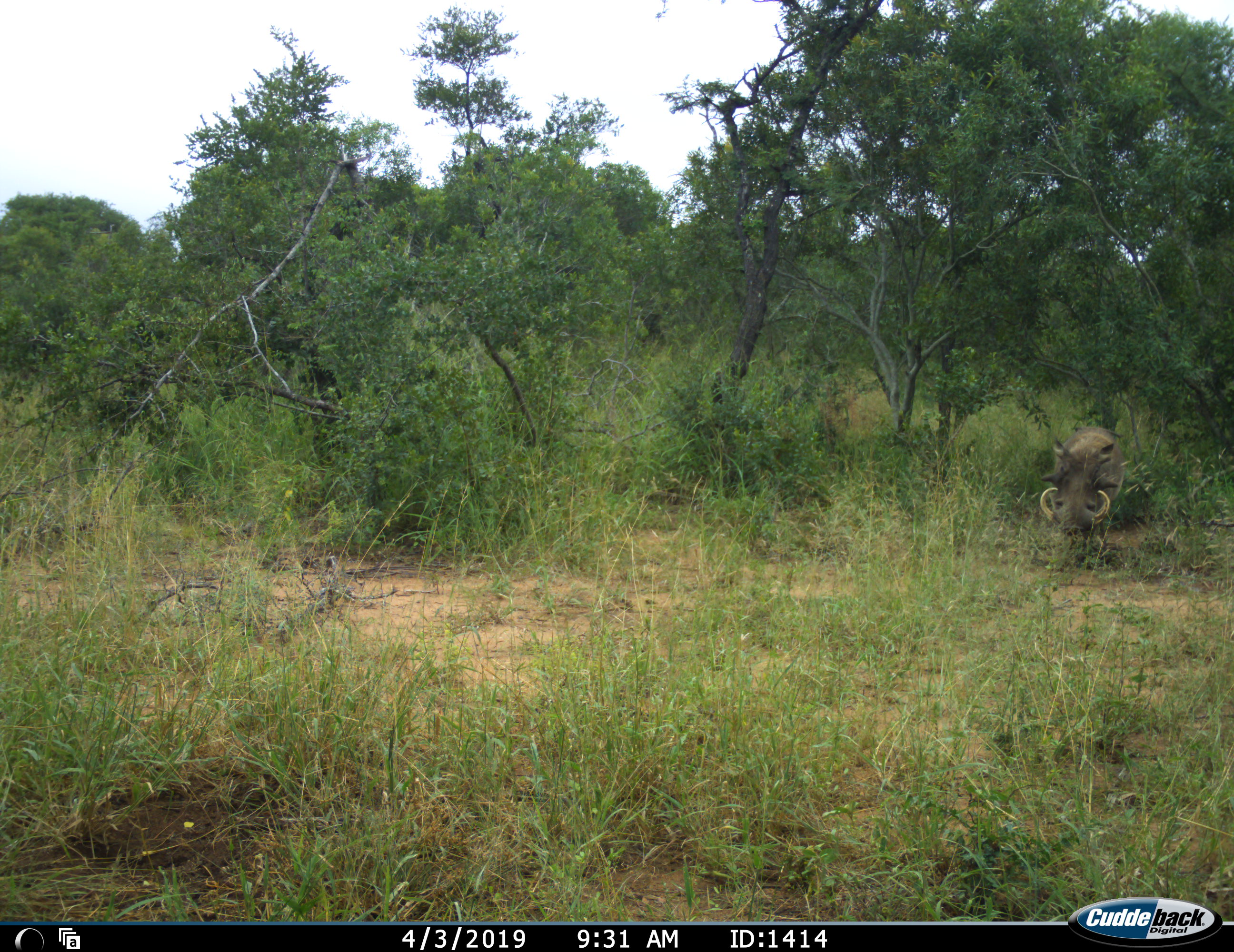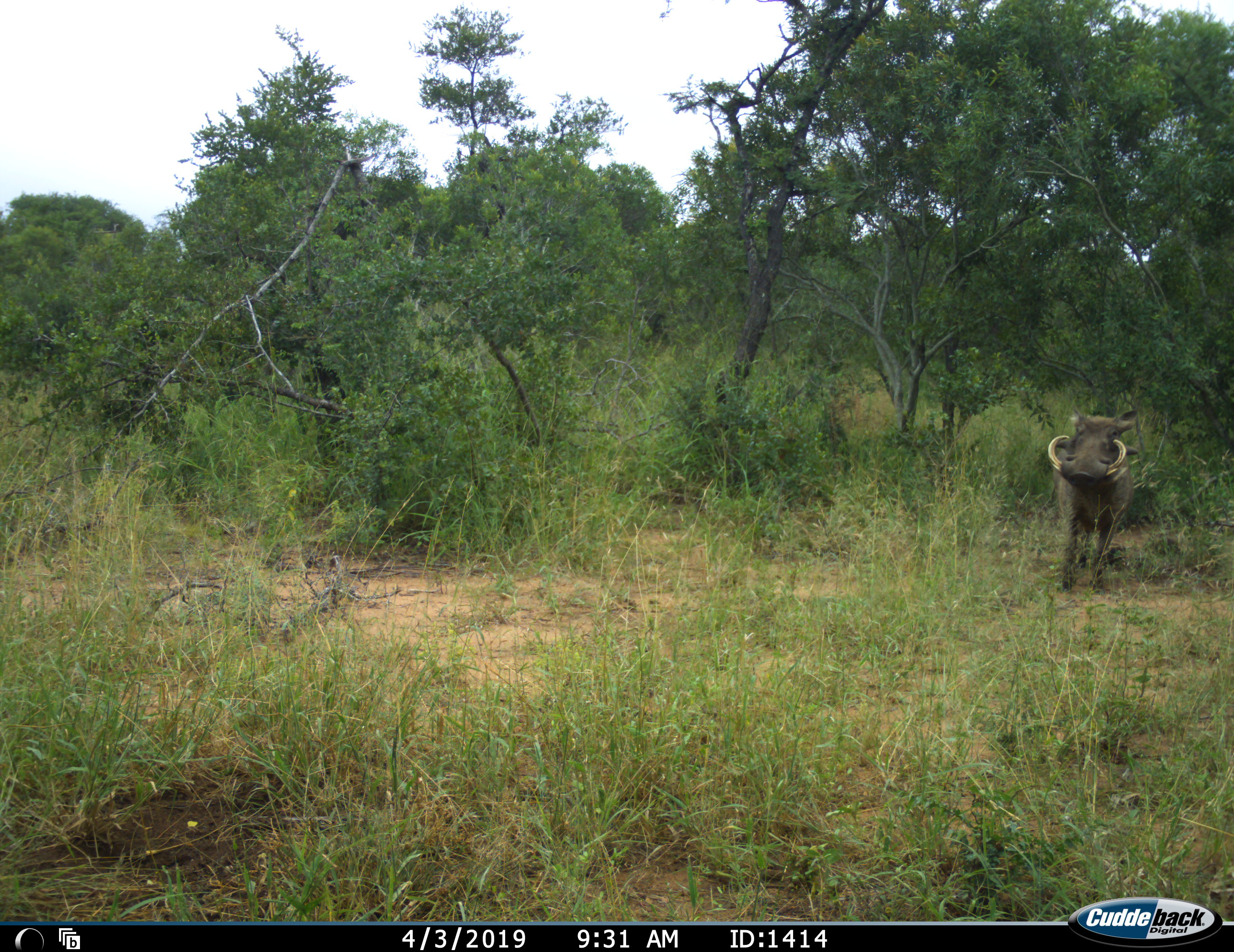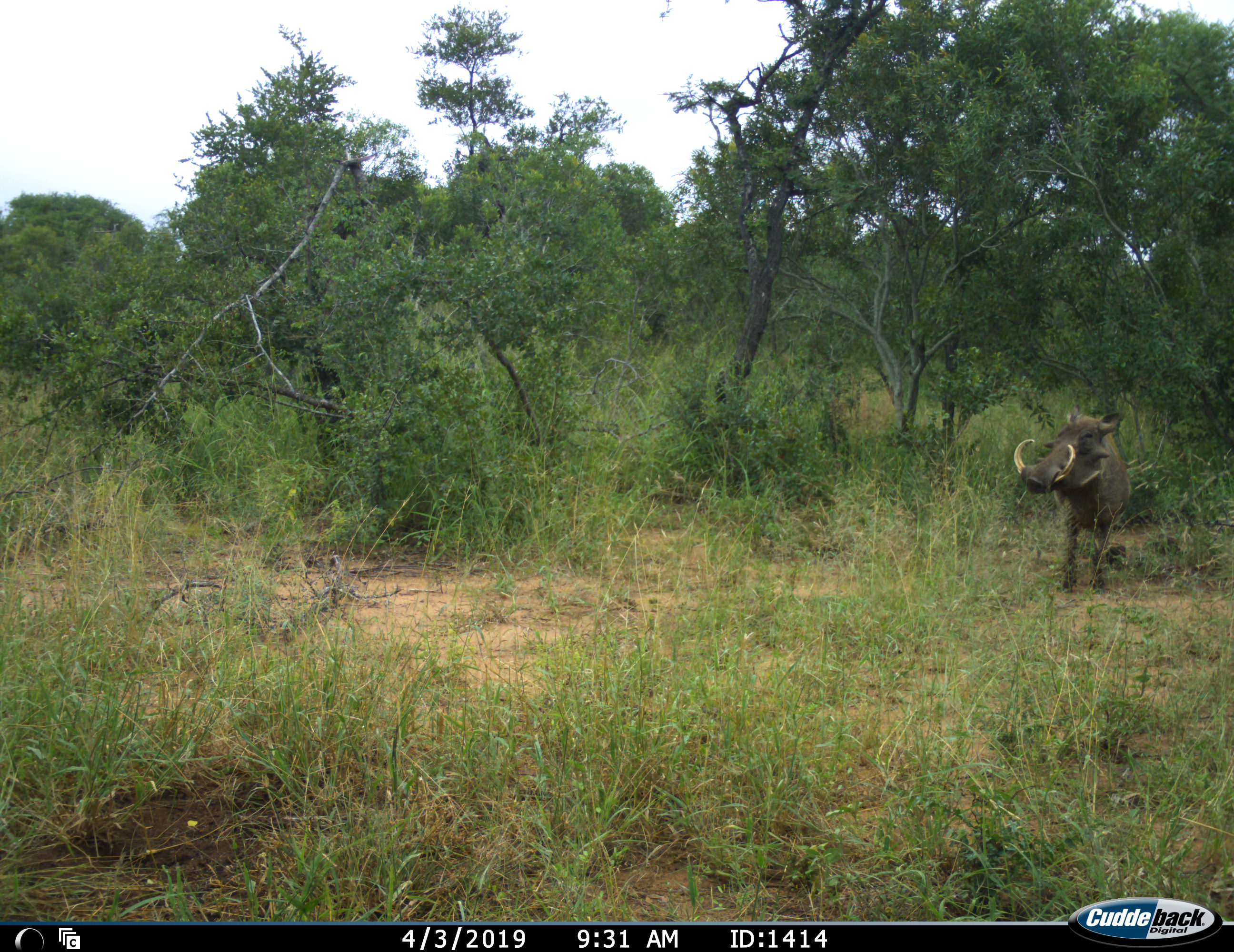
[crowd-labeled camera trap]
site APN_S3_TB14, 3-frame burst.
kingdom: Animalia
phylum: Chordata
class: Mammalia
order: Artiodactyla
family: Suidae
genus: Phacochoerus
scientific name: Phacochoerus africanus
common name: warthog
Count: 1.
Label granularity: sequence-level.